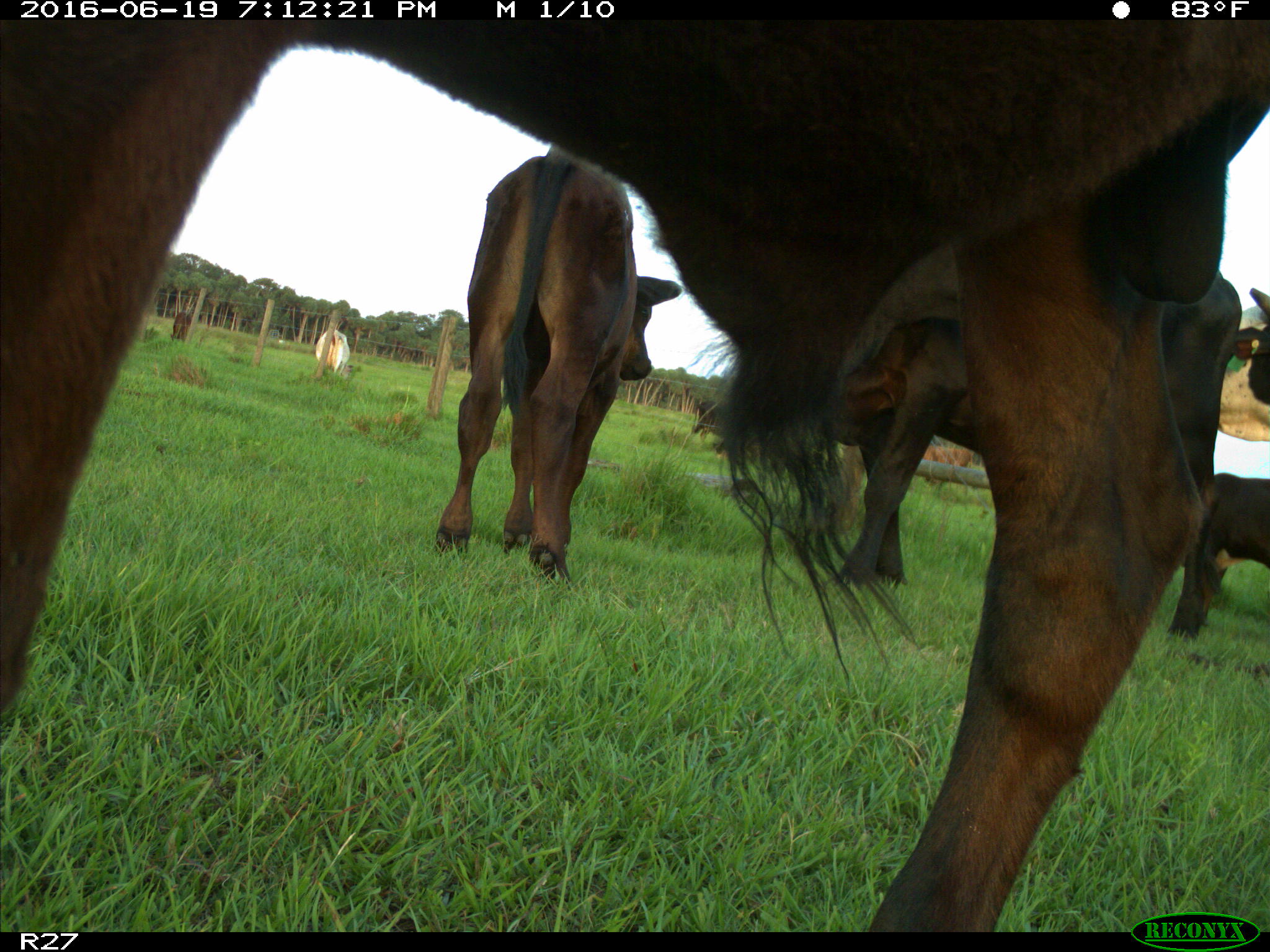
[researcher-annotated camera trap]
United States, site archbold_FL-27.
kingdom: Animalia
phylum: Chordata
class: Mammalia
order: Artiodactyla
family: Bovidae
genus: Bos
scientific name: Bos taurus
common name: domestic cow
Bos taurus (domestic cow).